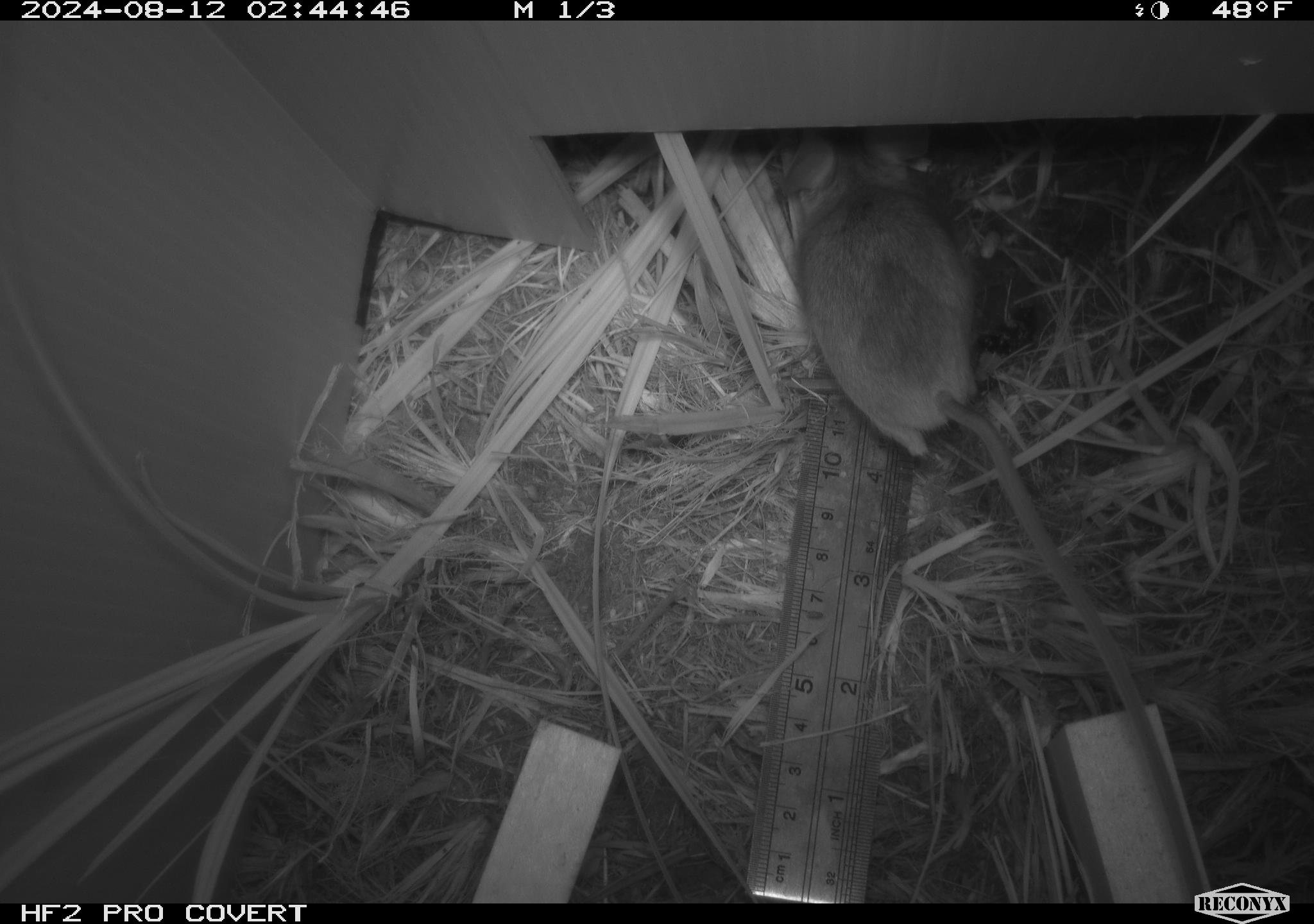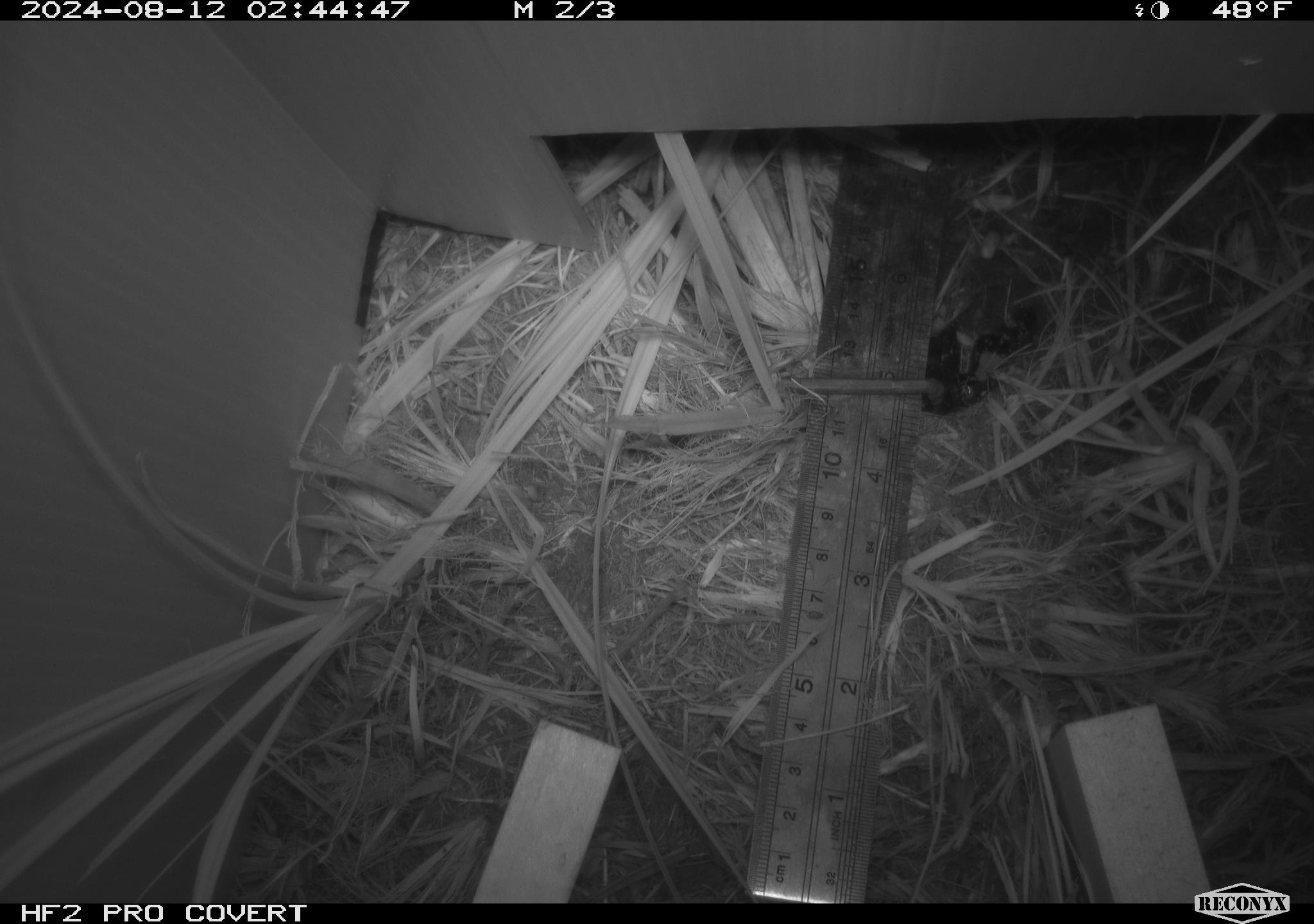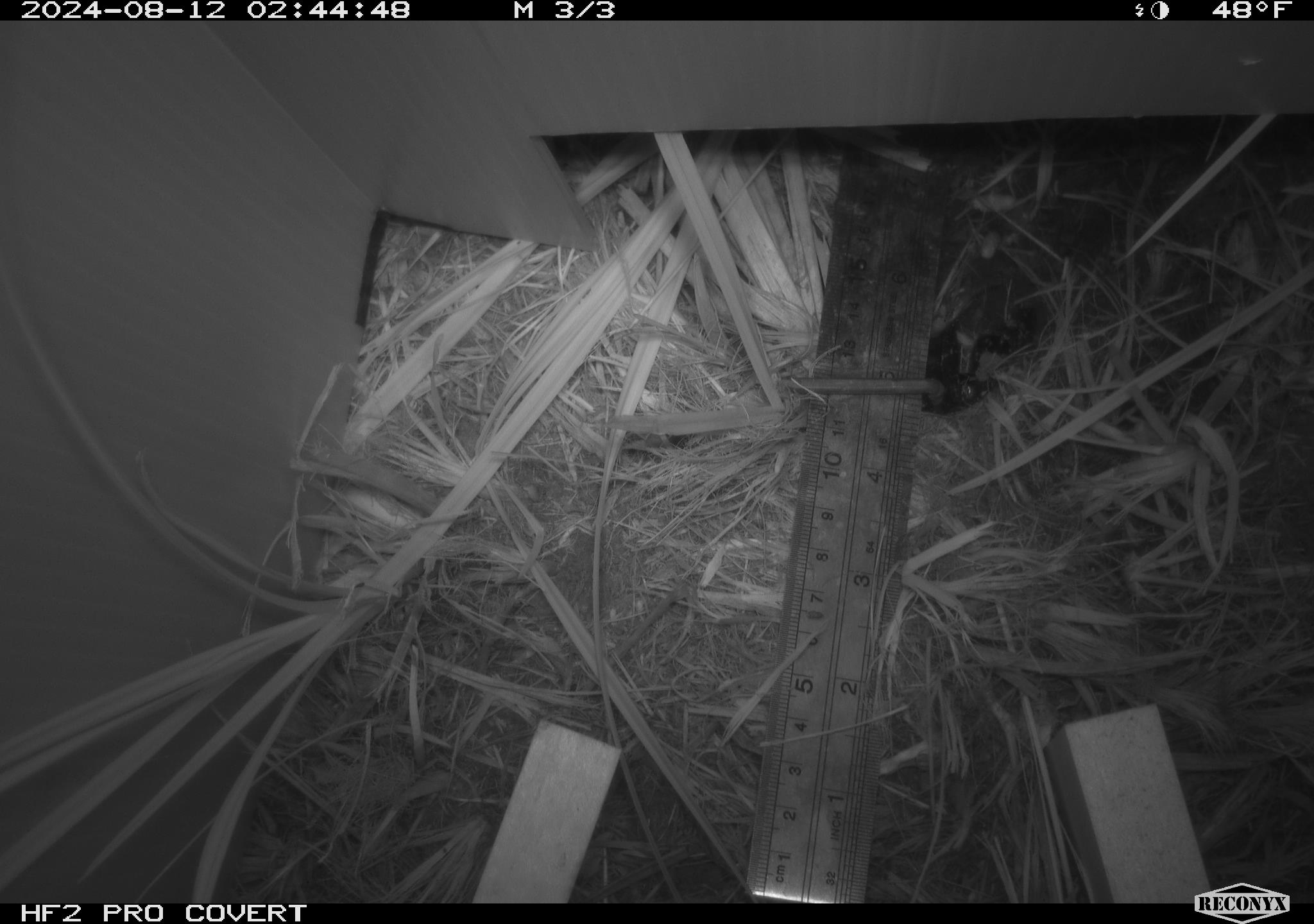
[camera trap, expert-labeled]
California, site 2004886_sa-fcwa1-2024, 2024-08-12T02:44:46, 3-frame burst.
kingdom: Animalia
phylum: Chordata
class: Mammalia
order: Rodentia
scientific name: Rodentia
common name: mouse species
Mouse species (Rodentia).